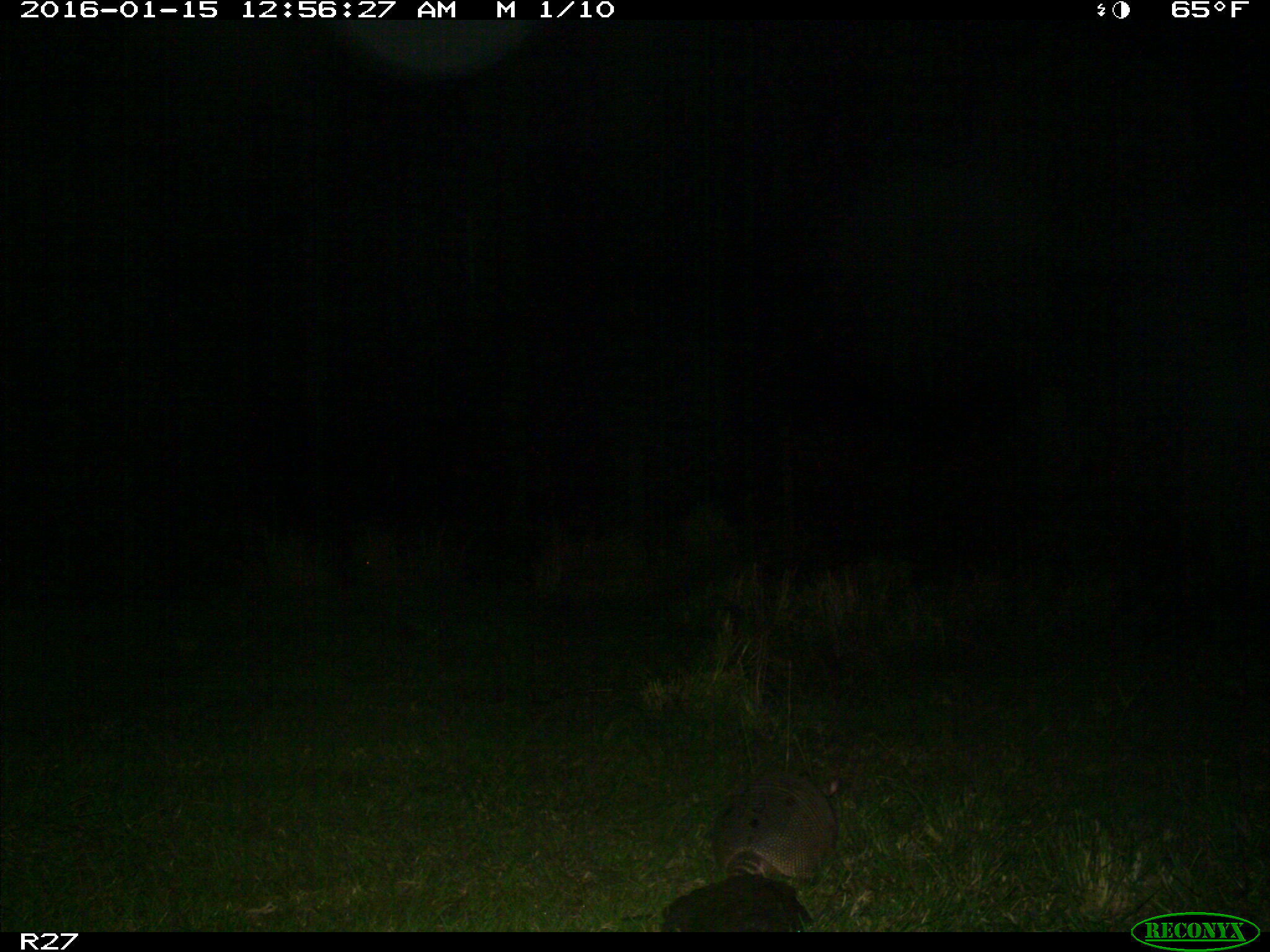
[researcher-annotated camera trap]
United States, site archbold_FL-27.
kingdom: Animalia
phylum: Chordata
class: Mammalia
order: Cingulata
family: Dasypodidae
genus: Dasypus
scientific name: Dasypus novemcinctus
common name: nine-banded armadillo